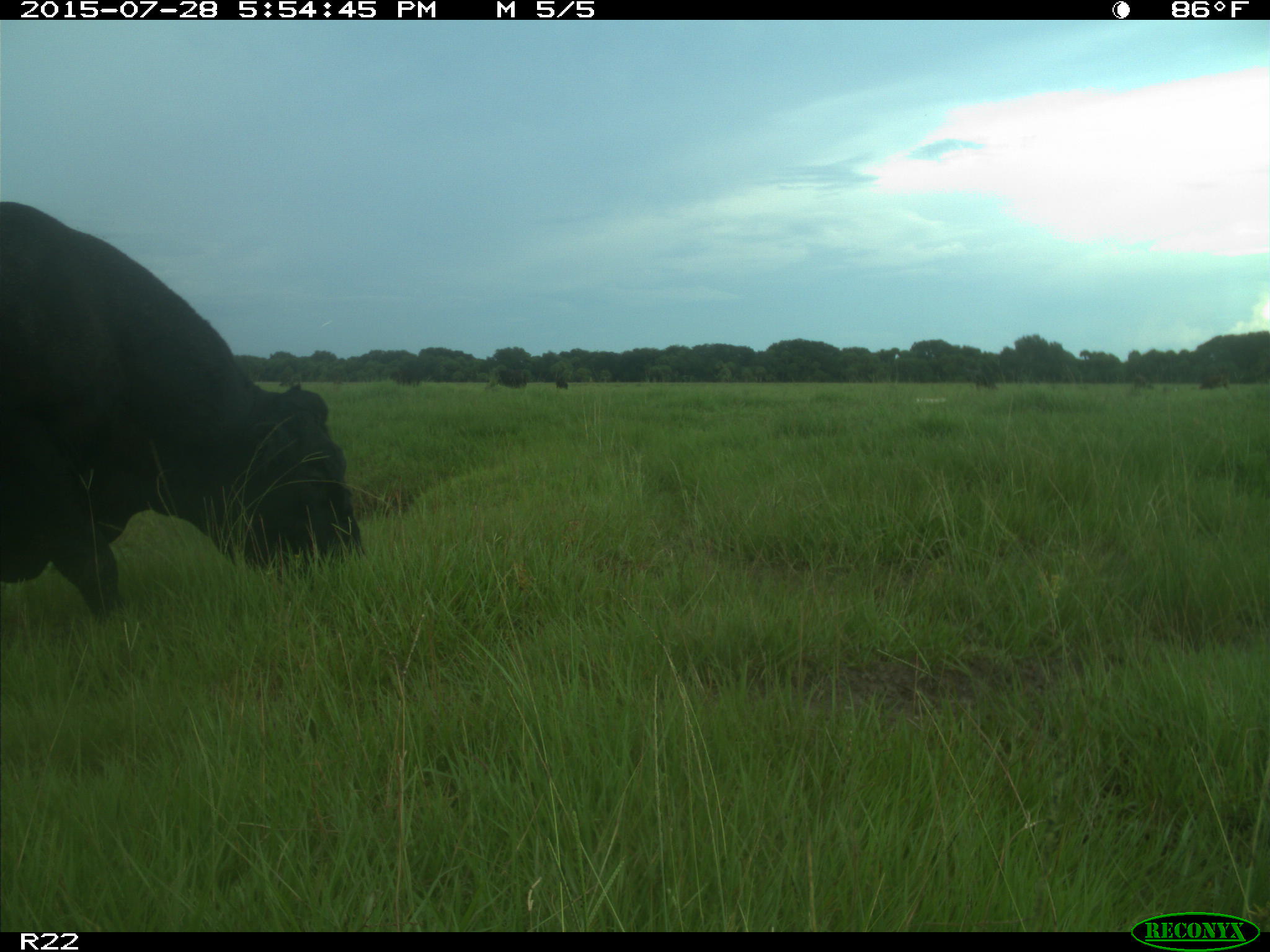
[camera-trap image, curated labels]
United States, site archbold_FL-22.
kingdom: Animalia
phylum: Chordata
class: Mammalia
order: Artiodactyla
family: Bovidae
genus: Bos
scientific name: Bos taurus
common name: domestic cow